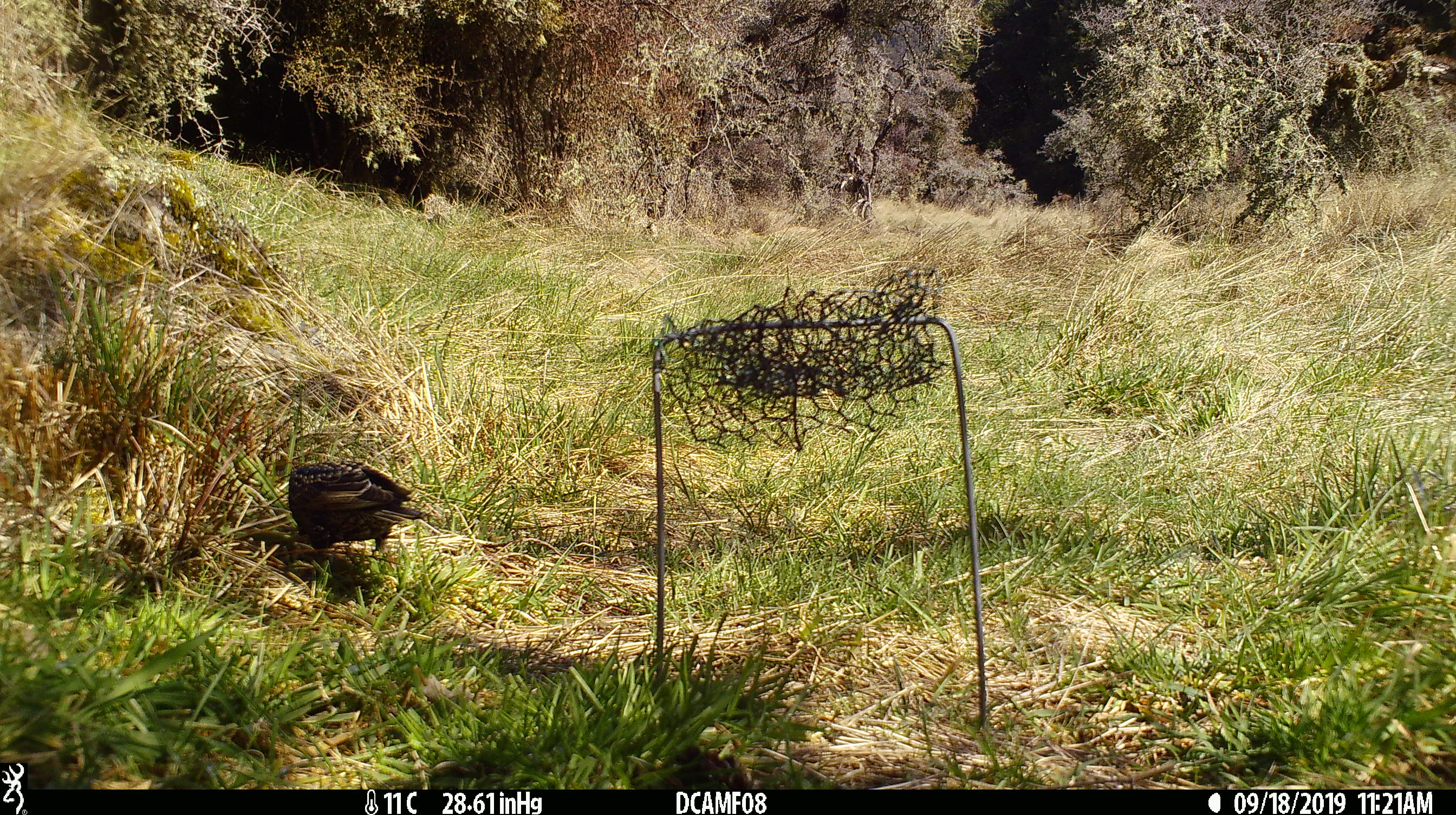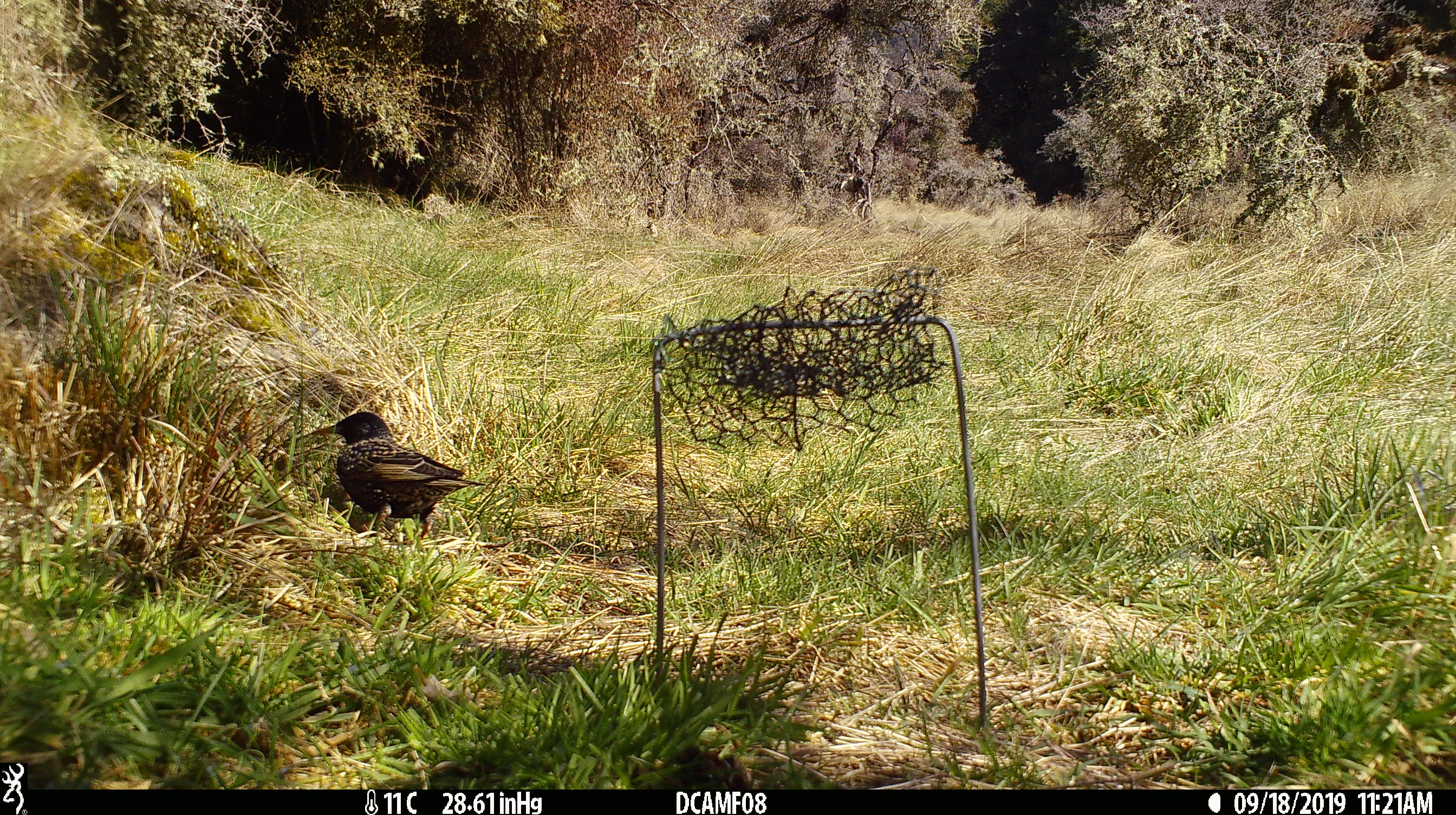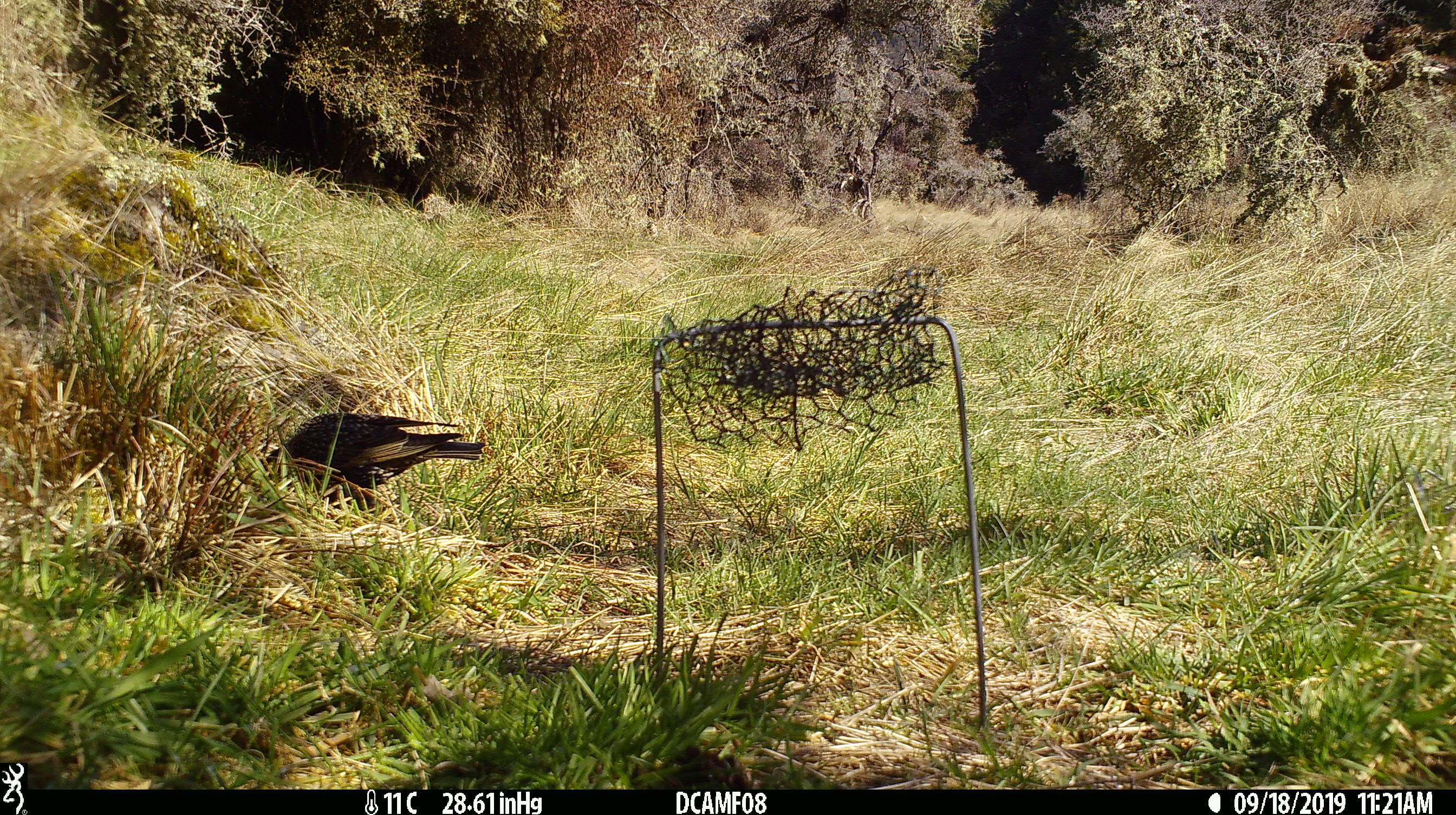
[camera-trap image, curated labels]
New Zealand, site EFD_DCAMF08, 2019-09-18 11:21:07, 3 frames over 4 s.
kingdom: Animalia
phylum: Chordata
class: Aves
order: Passeriformes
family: Sturnidae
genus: Sturnus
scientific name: Sturnus vulgaris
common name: european starling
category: starling